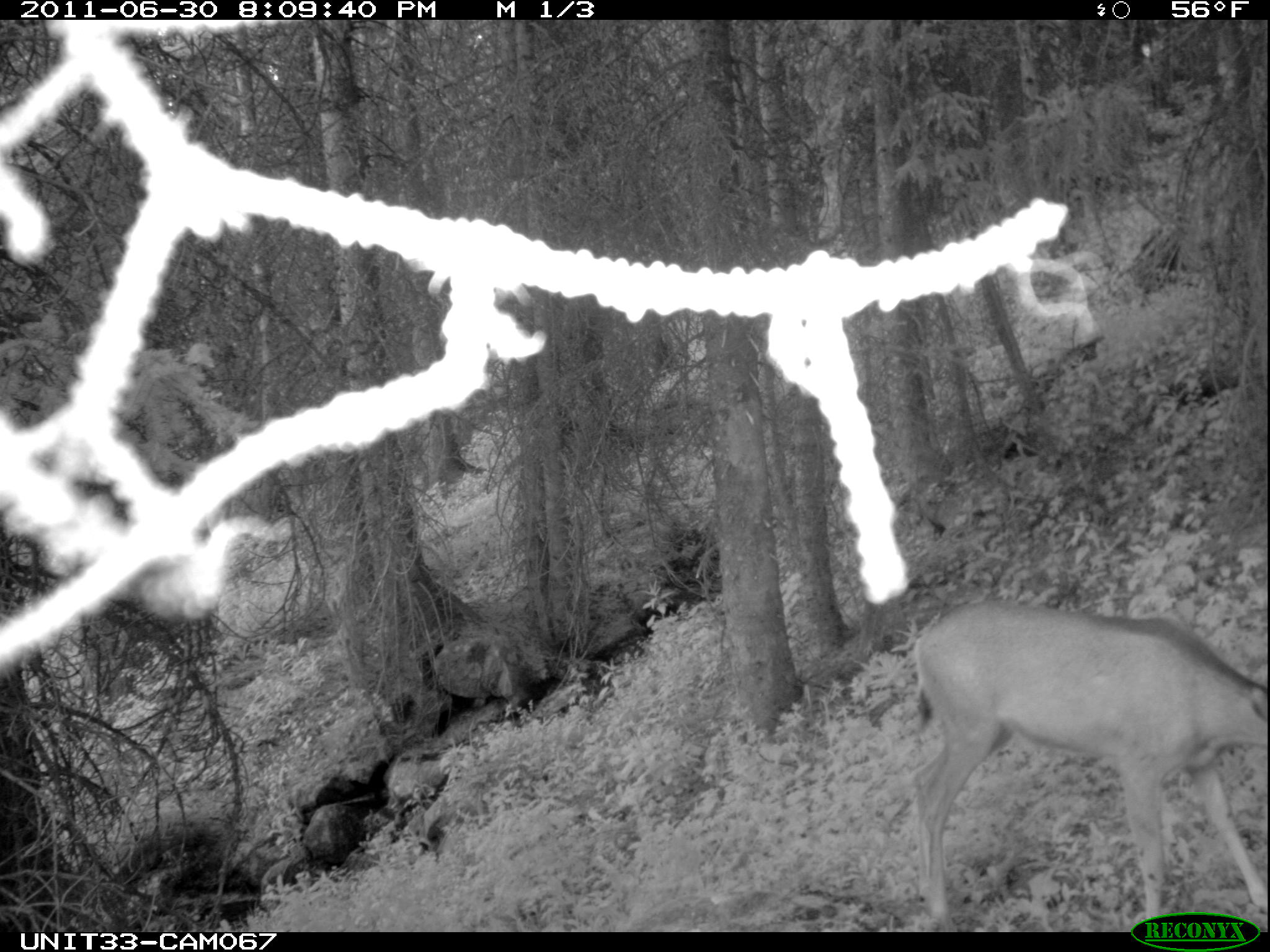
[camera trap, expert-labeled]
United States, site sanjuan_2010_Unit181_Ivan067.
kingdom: Animalia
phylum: Chordata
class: Mammalia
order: Artiodactyla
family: Cervidae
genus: Odocoileus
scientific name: Odocoileus hemionus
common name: mule deer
Odocoileus hemionus (mule deer).